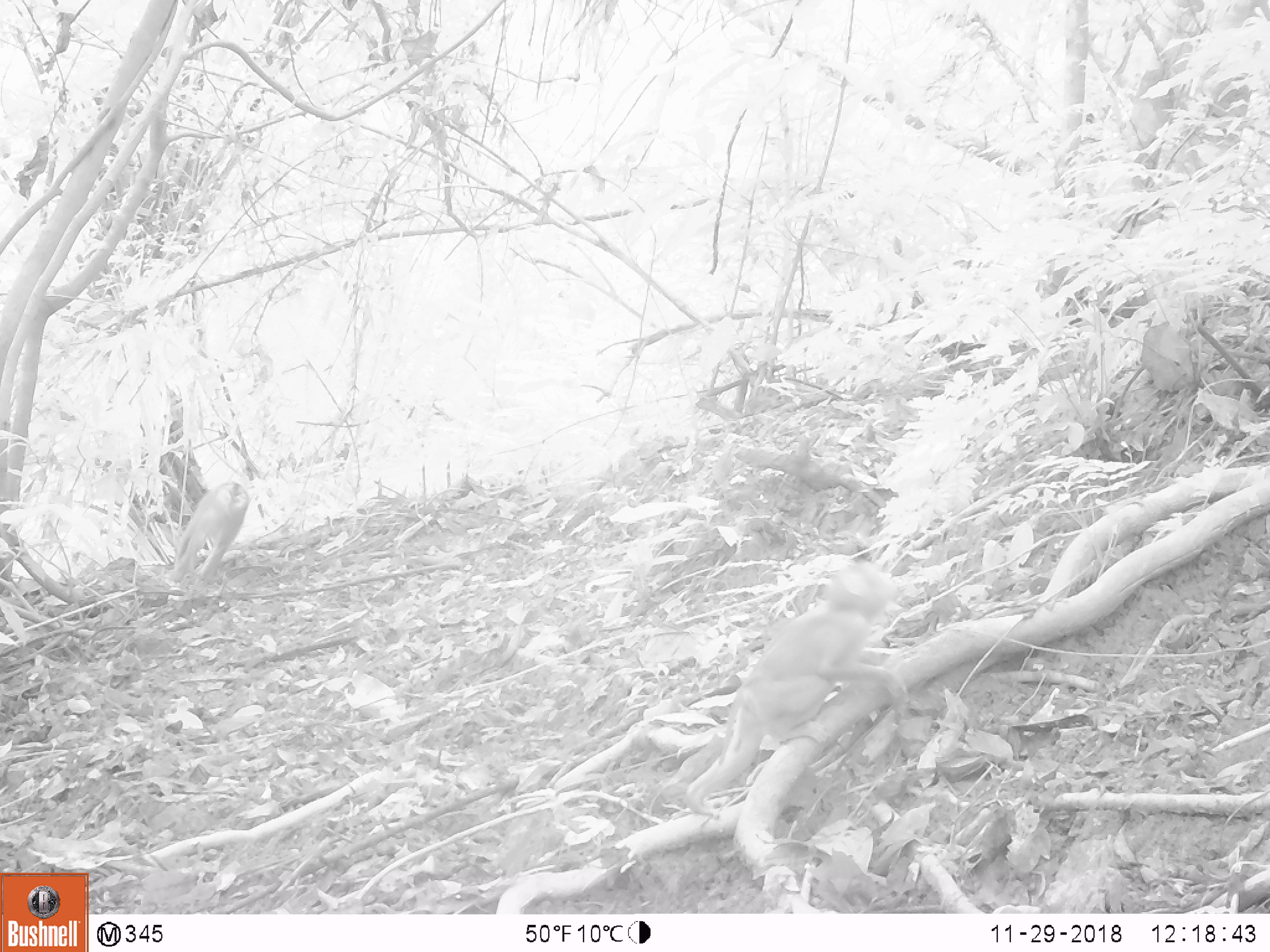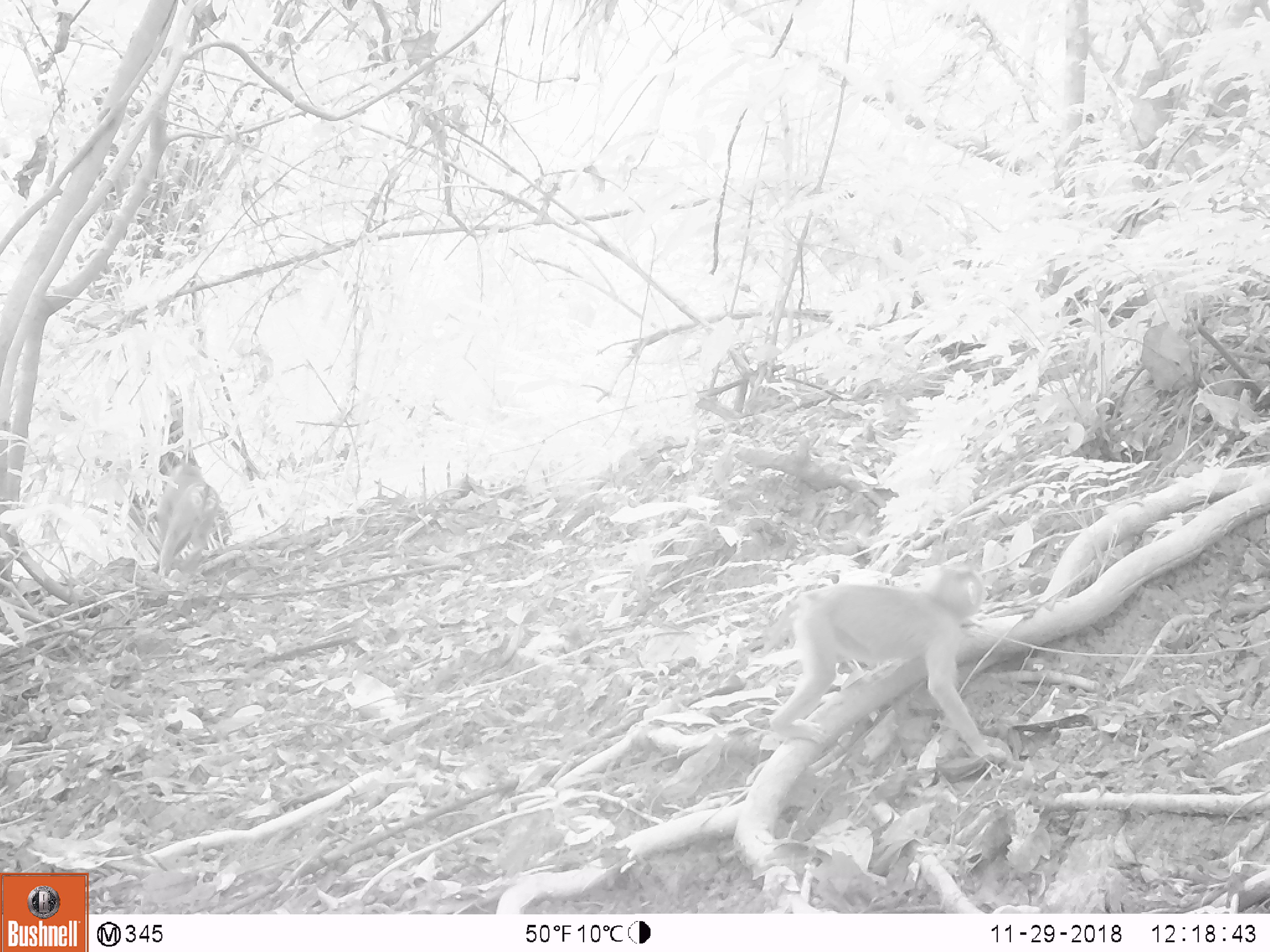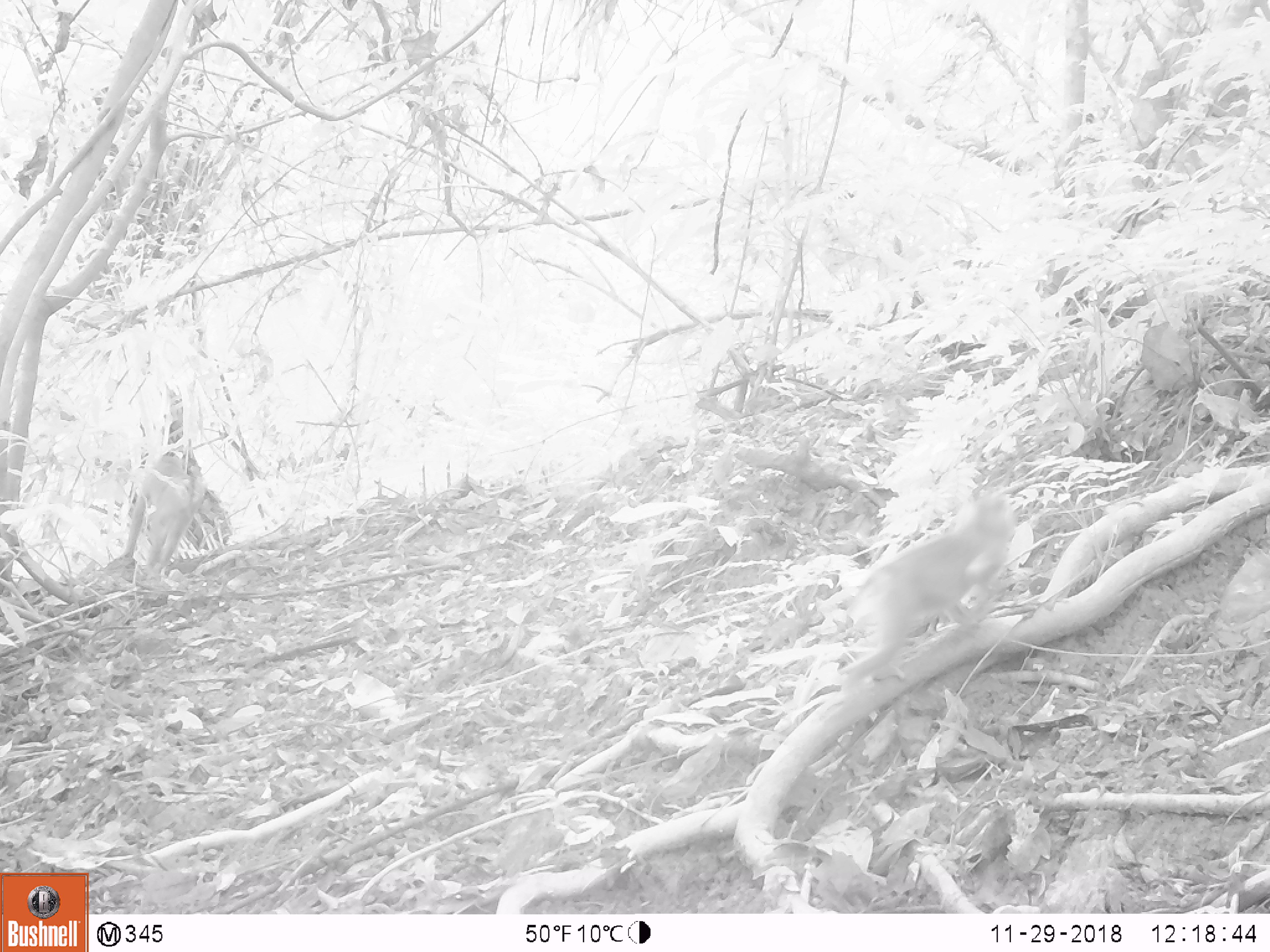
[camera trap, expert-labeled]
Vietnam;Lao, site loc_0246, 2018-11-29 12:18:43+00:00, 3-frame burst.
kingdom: Animalia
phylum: Chordata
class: Mammalia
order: Primates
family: Cercopithecidae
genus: Macaca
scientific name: Macaca nemestrina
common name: pig-tailed macaque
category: pig tailed macaque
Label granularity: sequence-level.